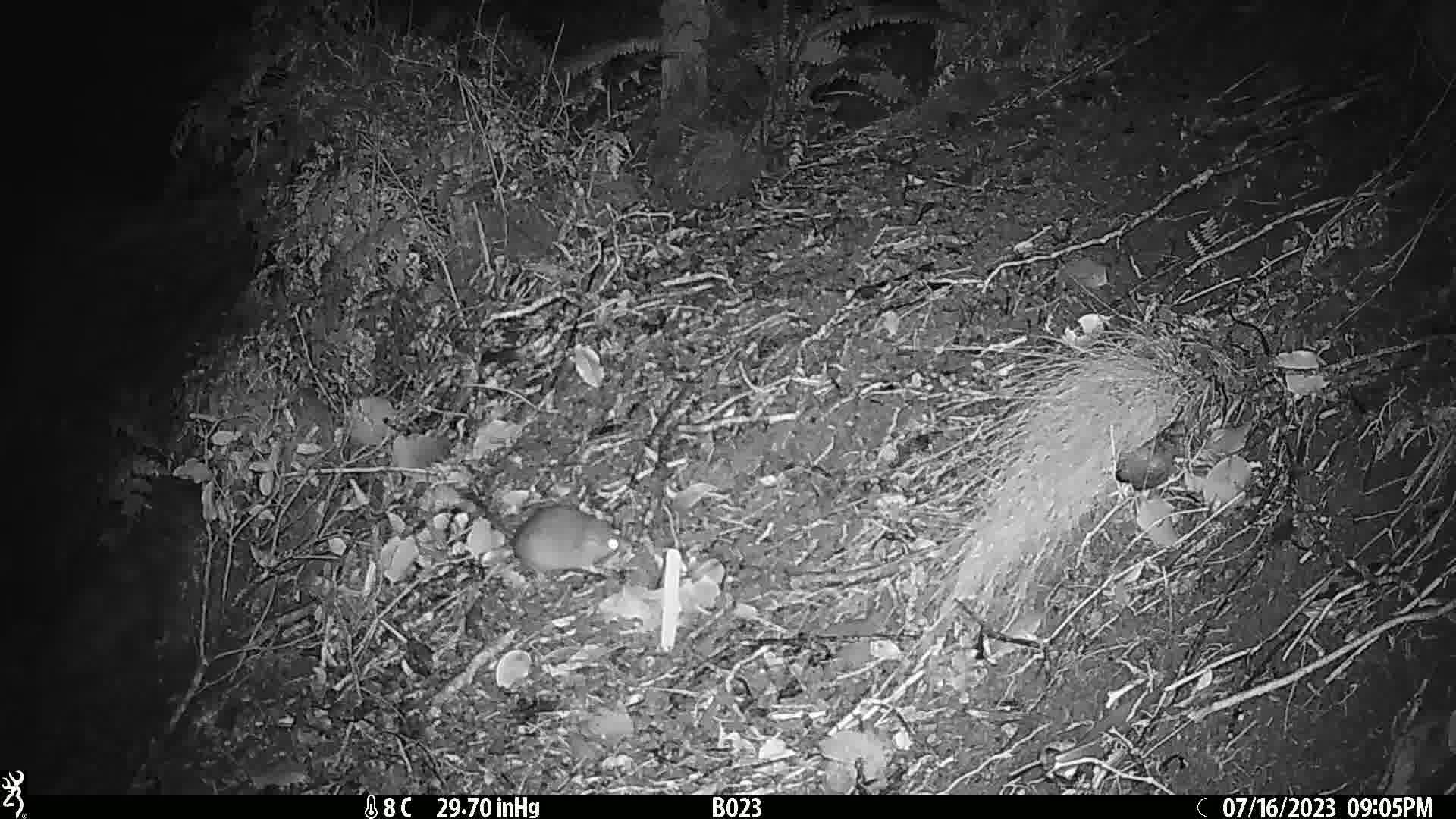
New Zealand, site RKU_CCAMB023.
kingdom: Animalia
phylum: Chordata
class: Mammalia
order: Rodentia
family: Muridae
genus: Rattus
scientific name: Rattus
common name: rat